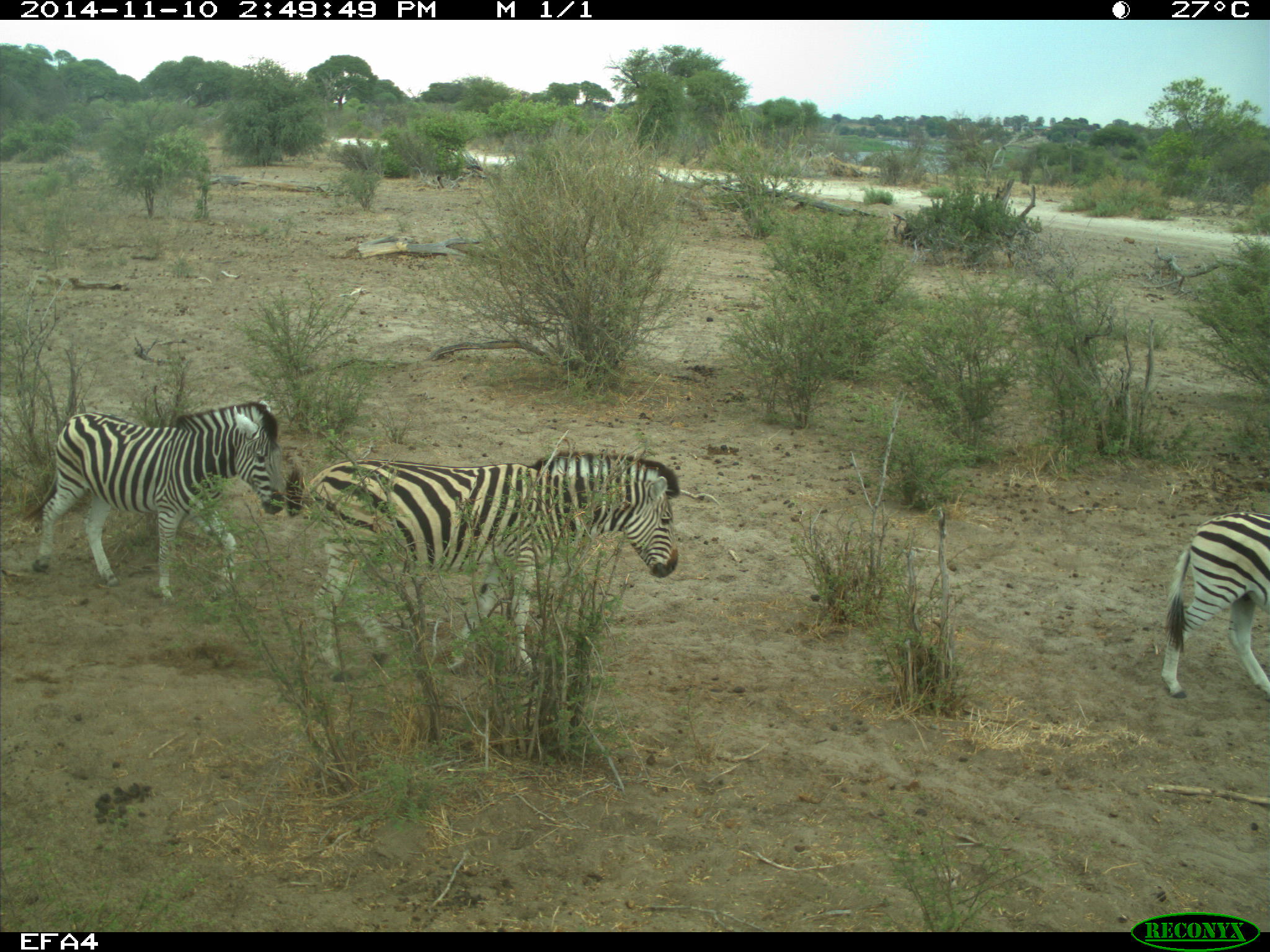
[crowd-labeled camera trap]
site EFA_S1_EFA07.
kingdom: Animalia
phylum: Chordata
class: Mammalia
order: Perissodactyla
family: Equidae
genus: Equus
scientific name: Equus quagga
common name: plains zebra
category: zebraplains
Zebraplains (plains zebra) (Equus quagga), count 3. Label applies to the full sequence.